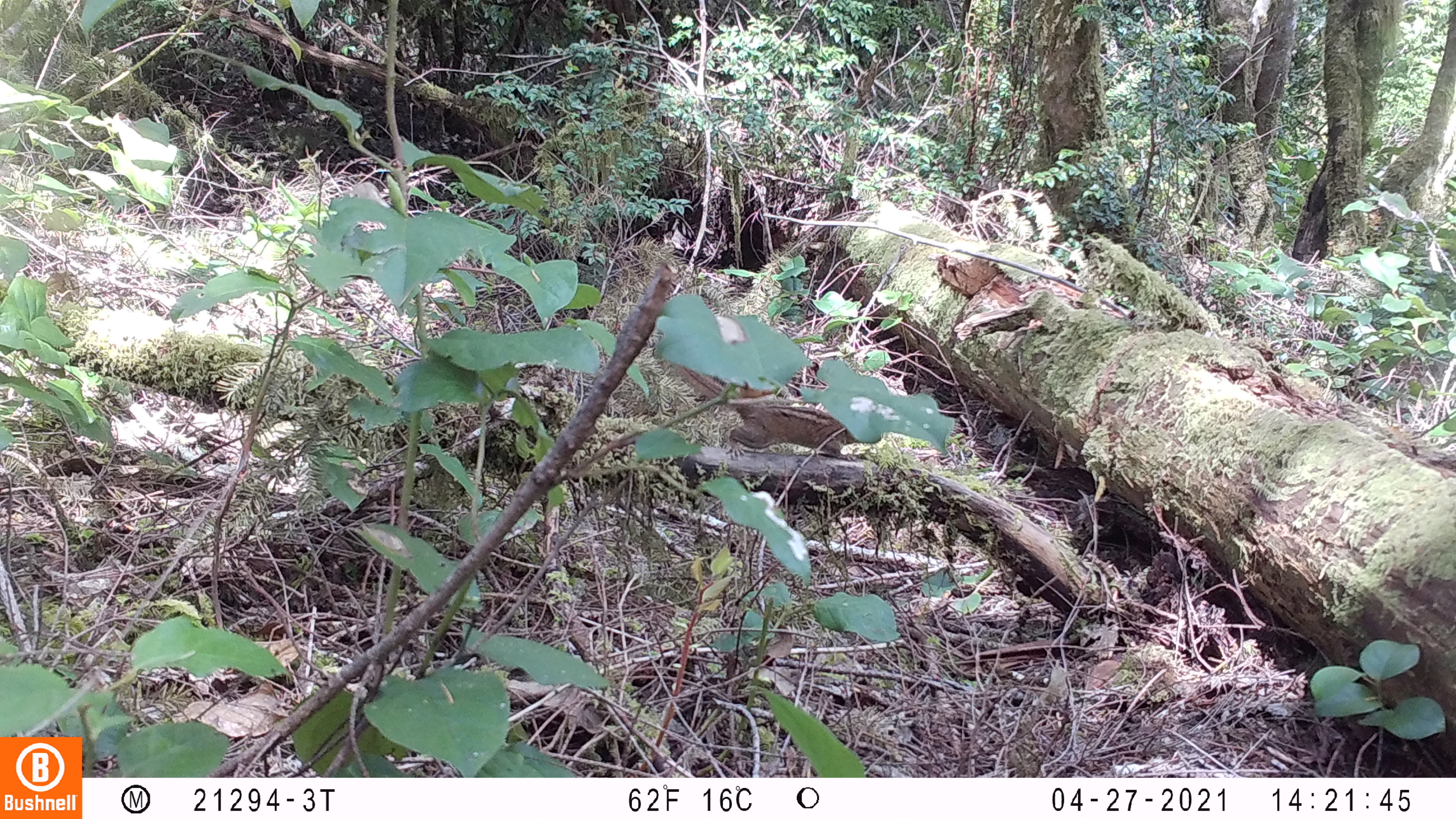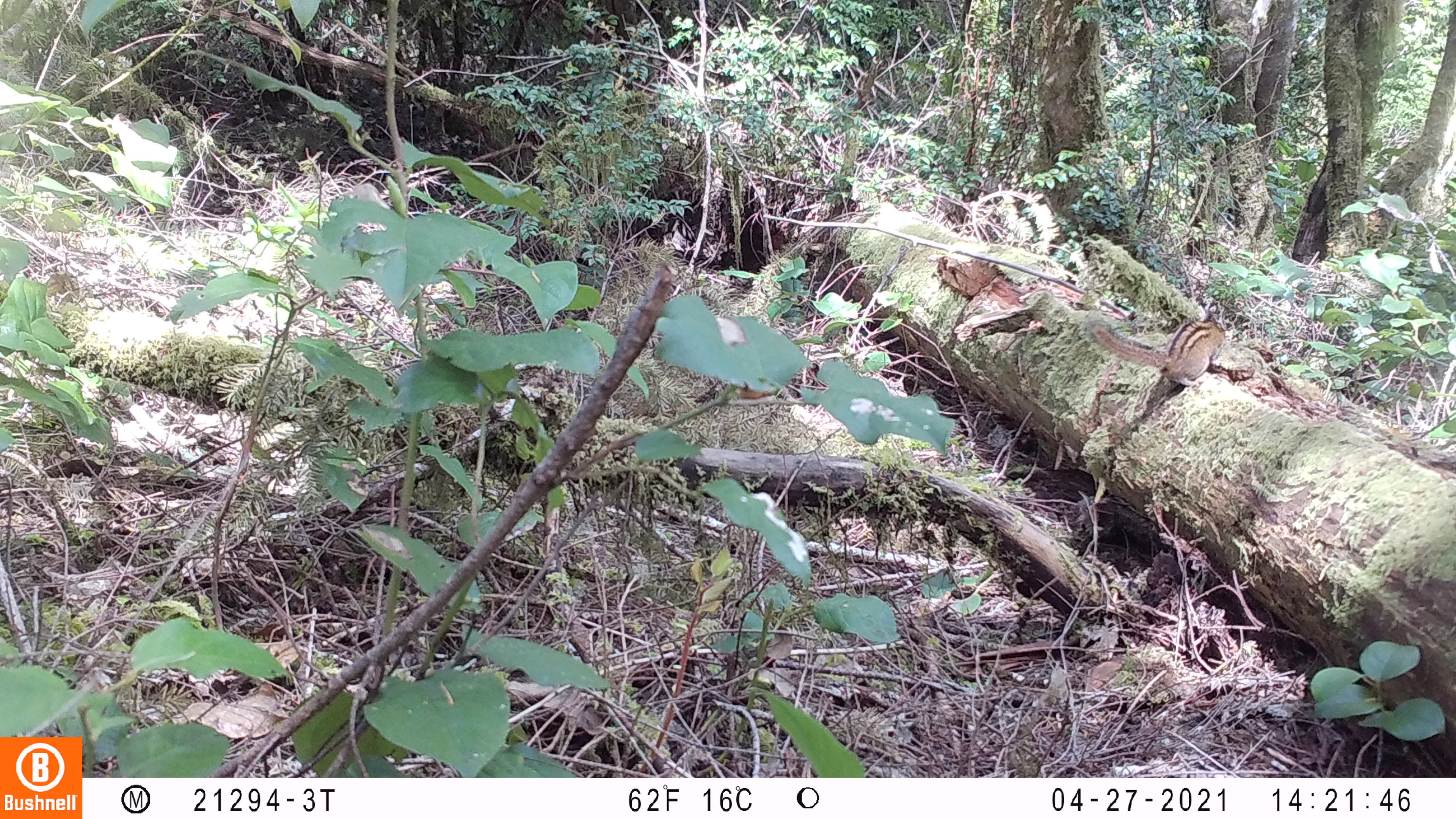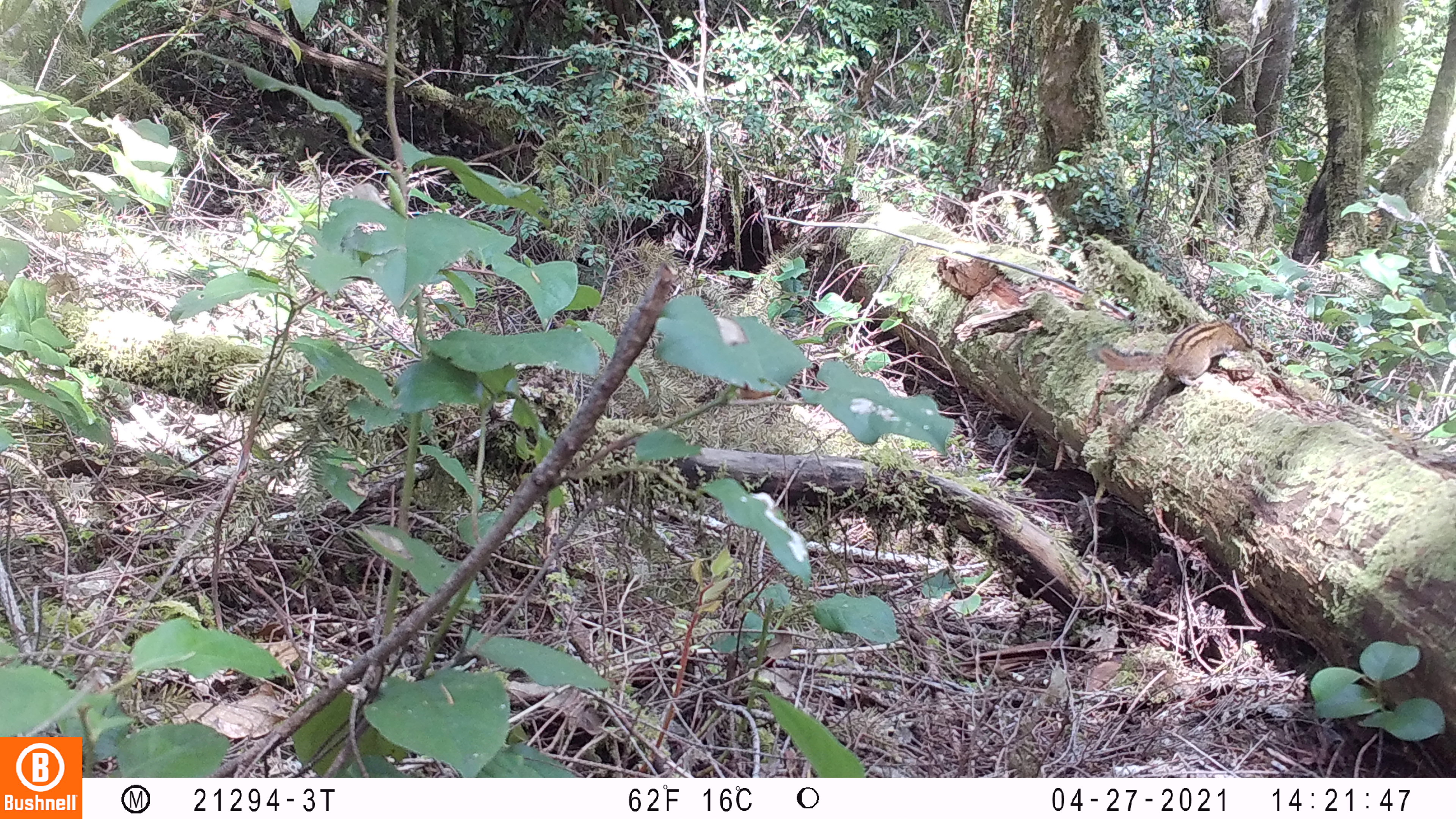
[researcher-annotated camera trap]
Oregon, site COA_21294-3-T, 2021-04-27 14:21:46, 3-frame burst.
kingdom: Animalia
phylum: Chordata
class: Mammalia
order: Rodentia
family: Sciuridae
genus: Neotamias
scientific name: Neotamias townsendii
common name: townsend's chipmunk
Townsend's chipmunk (Neotamias townsendii).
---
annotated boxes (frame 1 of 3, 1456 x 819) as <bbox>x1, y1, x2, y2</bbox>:
townsend's chipmunk: <bbox>684, 363, 882, 462</bbox>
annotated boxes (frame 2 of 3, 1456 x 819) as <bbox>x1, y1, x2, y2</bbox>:
townsend's chipmunk: <bbox>1086, 313, 1233, 386</bbox>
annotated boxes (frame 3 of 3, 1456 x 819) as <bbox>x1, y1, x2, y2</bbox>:
townsend's chipmunk: <bbox>1093, 317, 1251, 387</bbox>